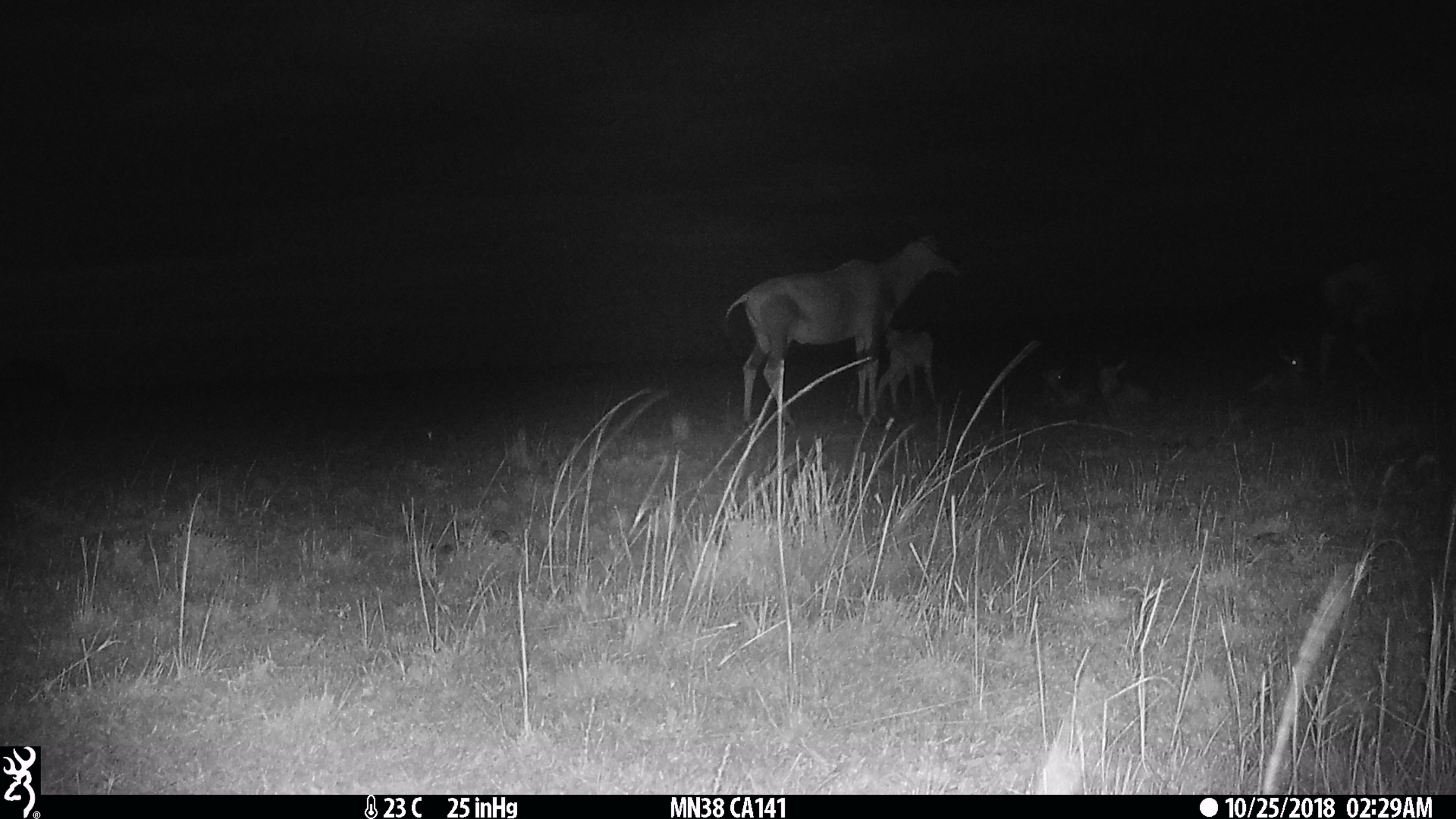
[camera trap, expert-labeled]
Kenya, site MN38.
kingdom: Animalia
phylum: Chordata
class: Mammalia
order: Artiodactyla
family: Bovidae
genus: Damaliscus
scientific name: Damaliscus lunatus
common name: topi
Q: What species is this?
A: Topi (Damaliscus lunatus).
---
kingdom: Animalia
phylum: Chordata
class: Mammalia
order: Artiodactyla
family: Bovidae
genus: Connochaetes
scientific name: Connochaetes taurinus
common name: blue wildebeest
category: wildebeest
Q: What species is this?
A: Wildebeest (blue wildebeest) (Connochaetes taurinus).